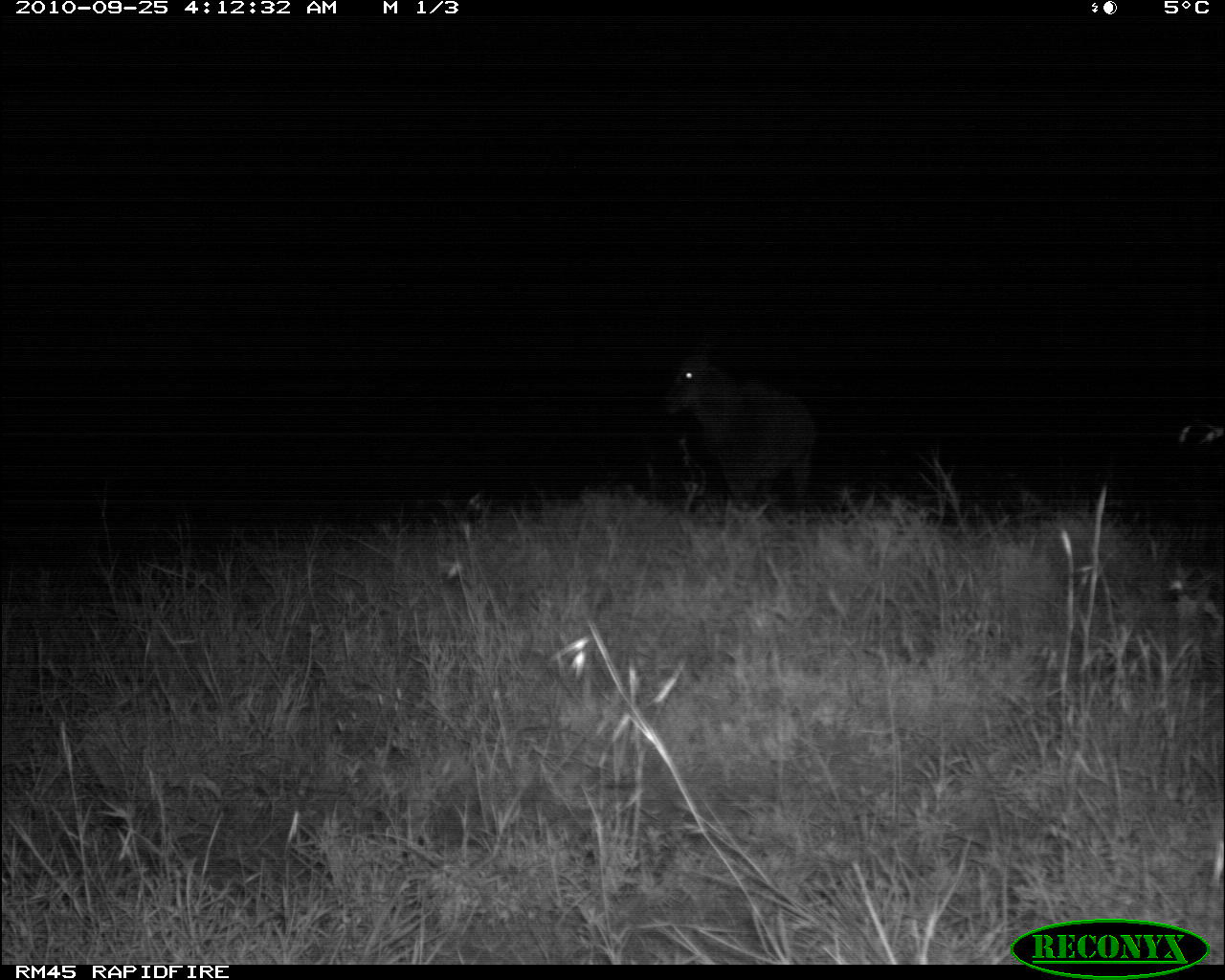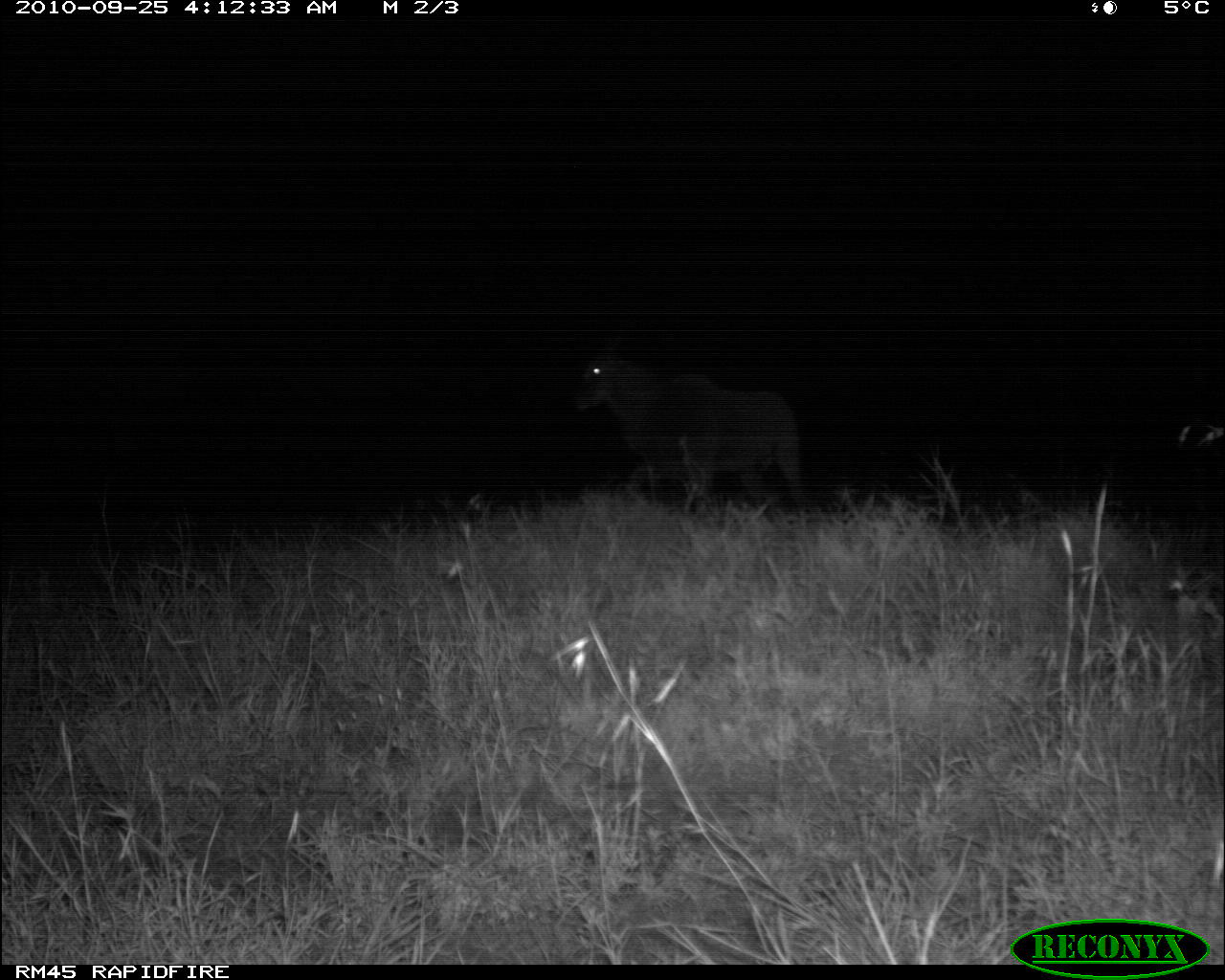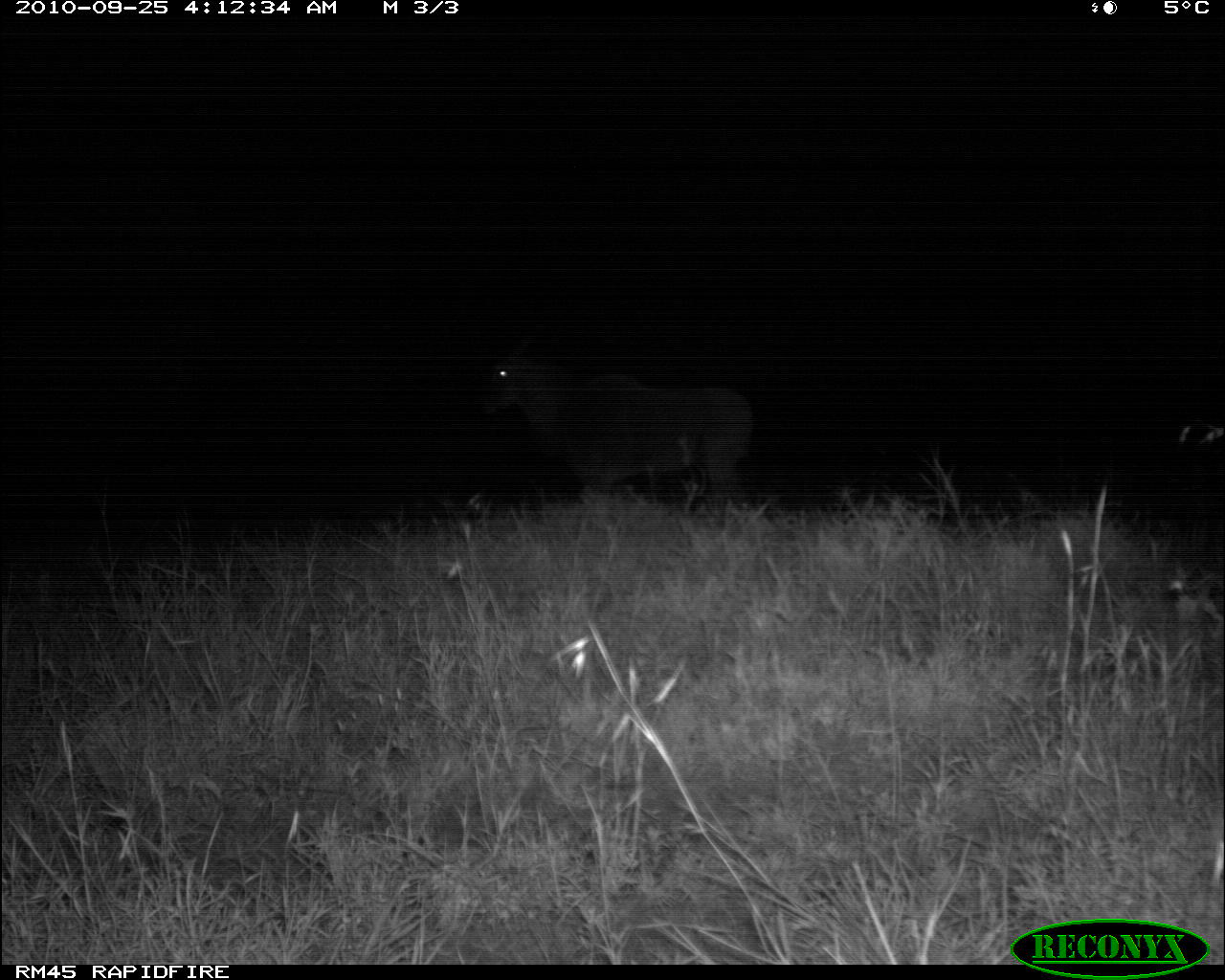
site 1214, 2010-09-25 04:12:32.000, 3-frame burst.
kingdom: Animalia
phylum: Chordata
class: Mammalia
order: Artiodactyla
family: Bovidae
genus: Tragelaphus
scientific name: Tragelaphus oryx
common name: eland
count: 1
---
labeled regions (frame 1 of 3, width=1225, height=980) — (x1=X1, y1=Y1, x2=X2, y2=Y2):
tragelaphus oryx: (x1=663, y1=331, x2=816, y2=514)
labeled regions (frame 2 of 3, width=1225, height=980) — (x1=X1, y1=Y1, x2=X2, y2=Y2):
tragelaphus oryx: (x1=571, y1=320, x2=805, y2=506)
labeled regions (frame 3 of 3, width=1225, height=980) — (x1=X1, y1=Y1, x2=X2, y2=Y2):
tragelaphus oryx: (x1=482, y1=327, x2=751, y2=505)